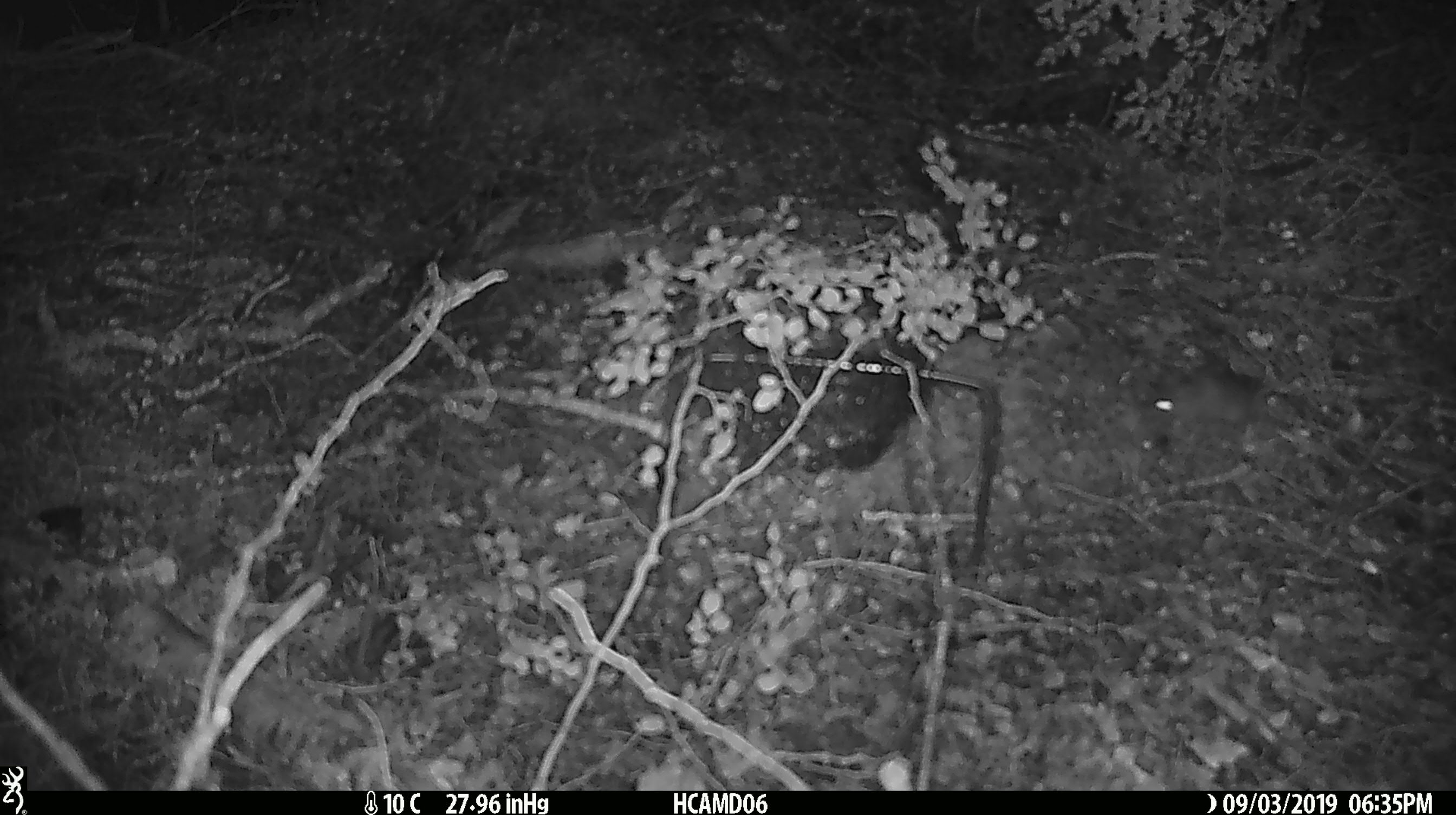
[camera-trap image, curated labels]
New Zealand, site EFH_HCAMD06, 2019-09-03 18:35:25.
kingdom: Animalia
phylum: Chordata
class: Mammalia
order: Rodentia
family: Muridae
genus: Mus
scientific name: Mus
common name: mouse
Mouse (Mus).